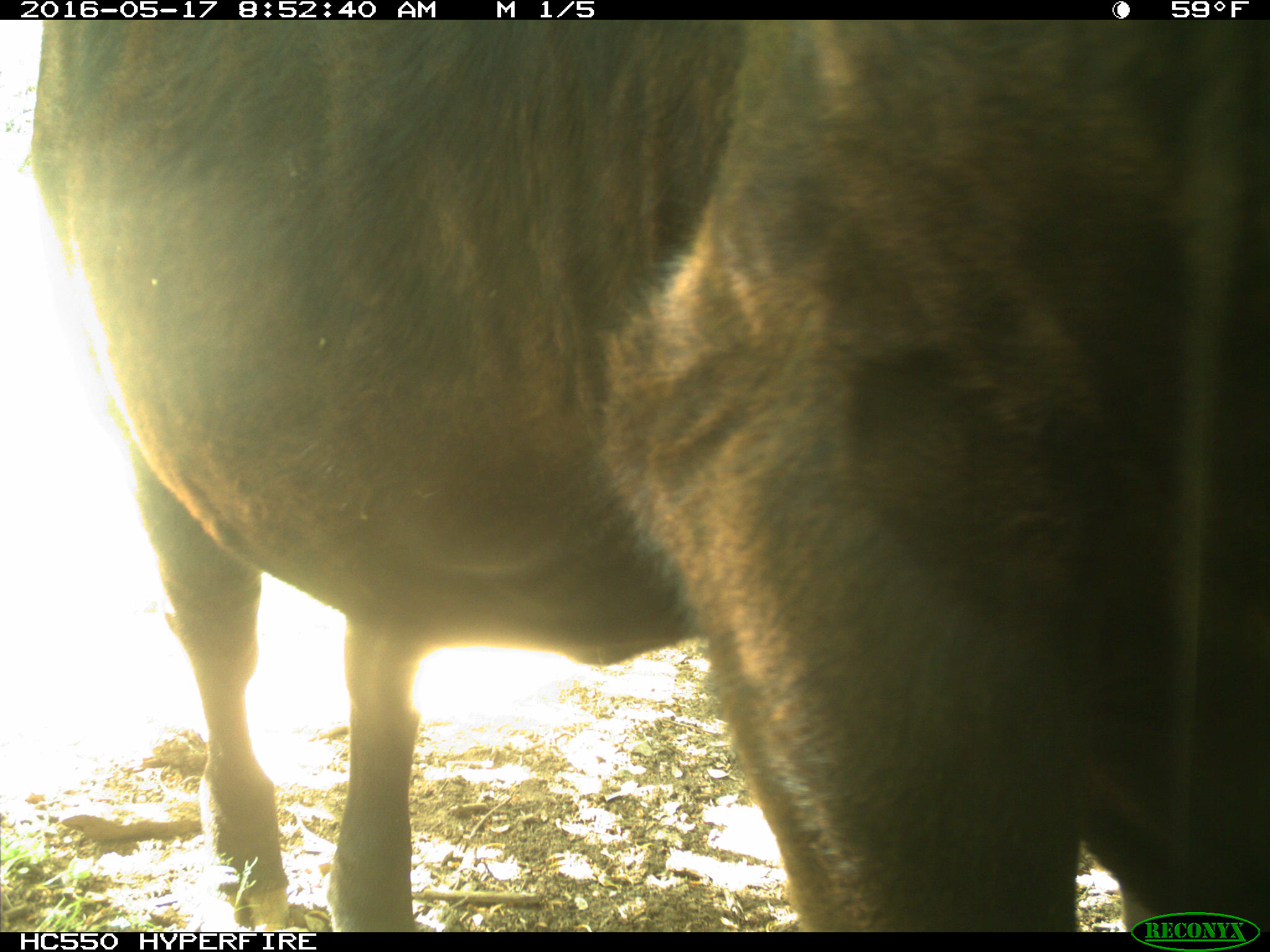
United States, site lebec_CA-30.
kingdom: Animalia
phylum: Chordata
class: Mammalia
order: Artiodactyla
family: Bovidae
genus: Bos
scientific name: Bos taurus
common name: domestic cow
Bos taurus (domestic cow).